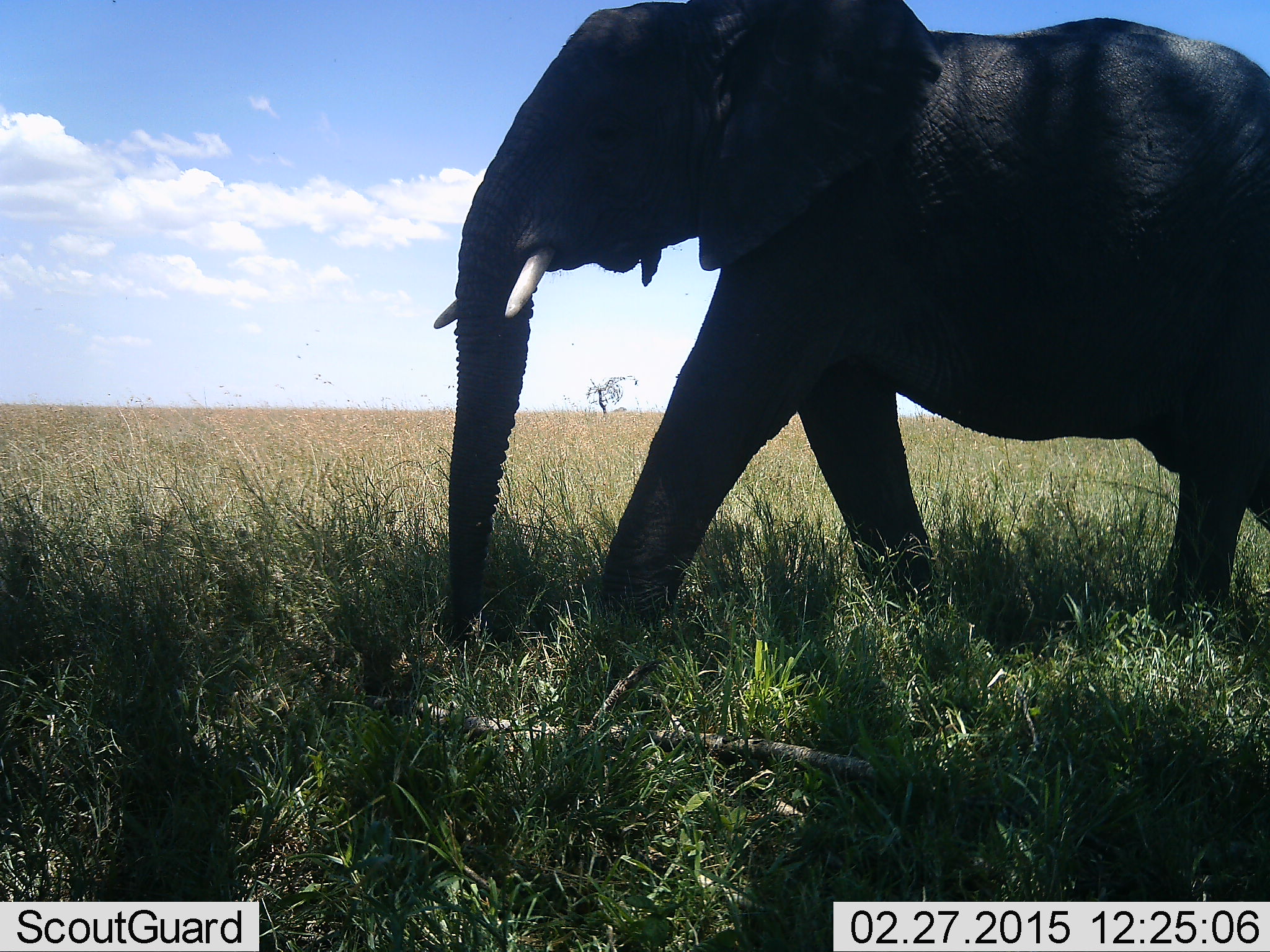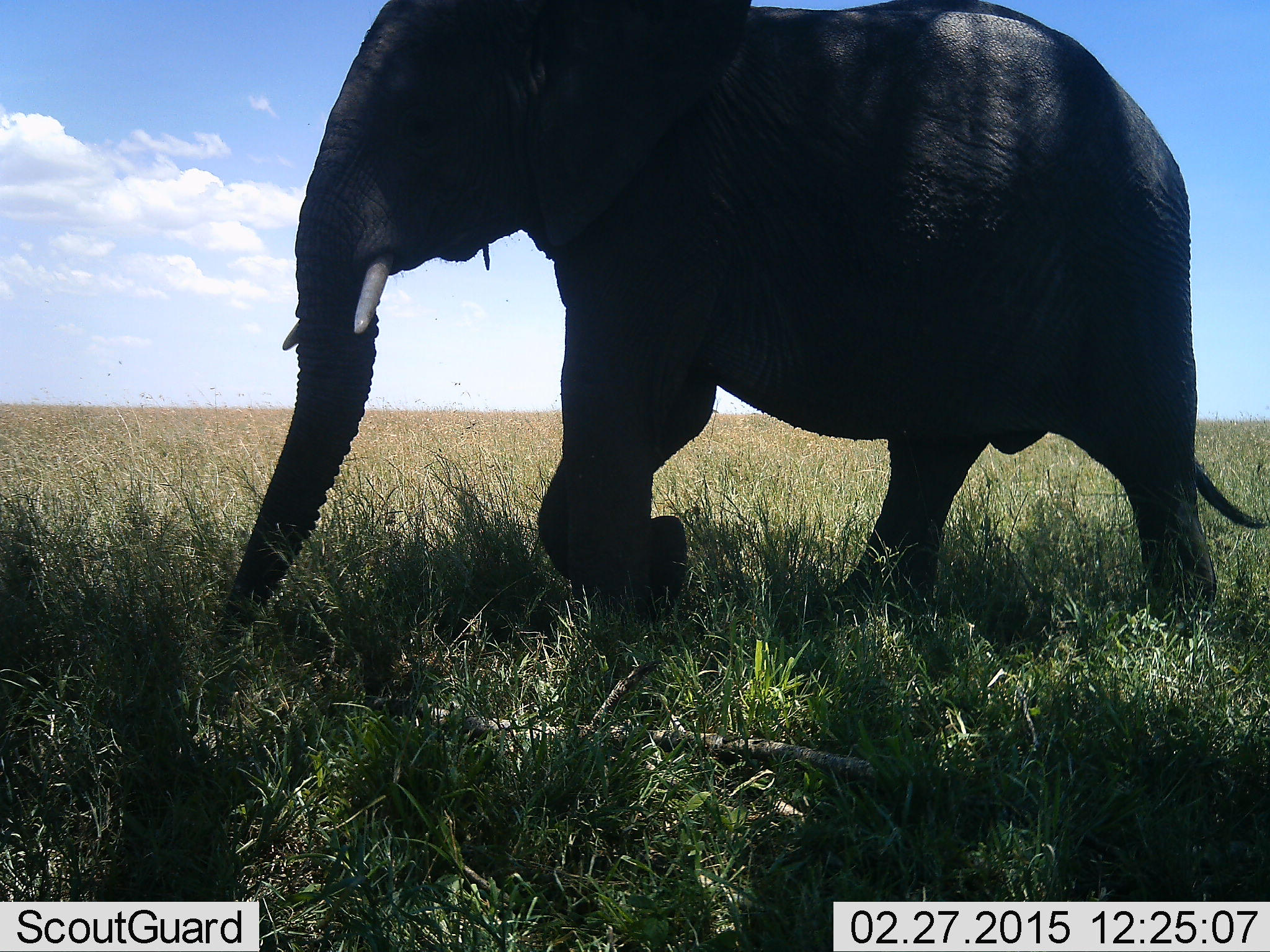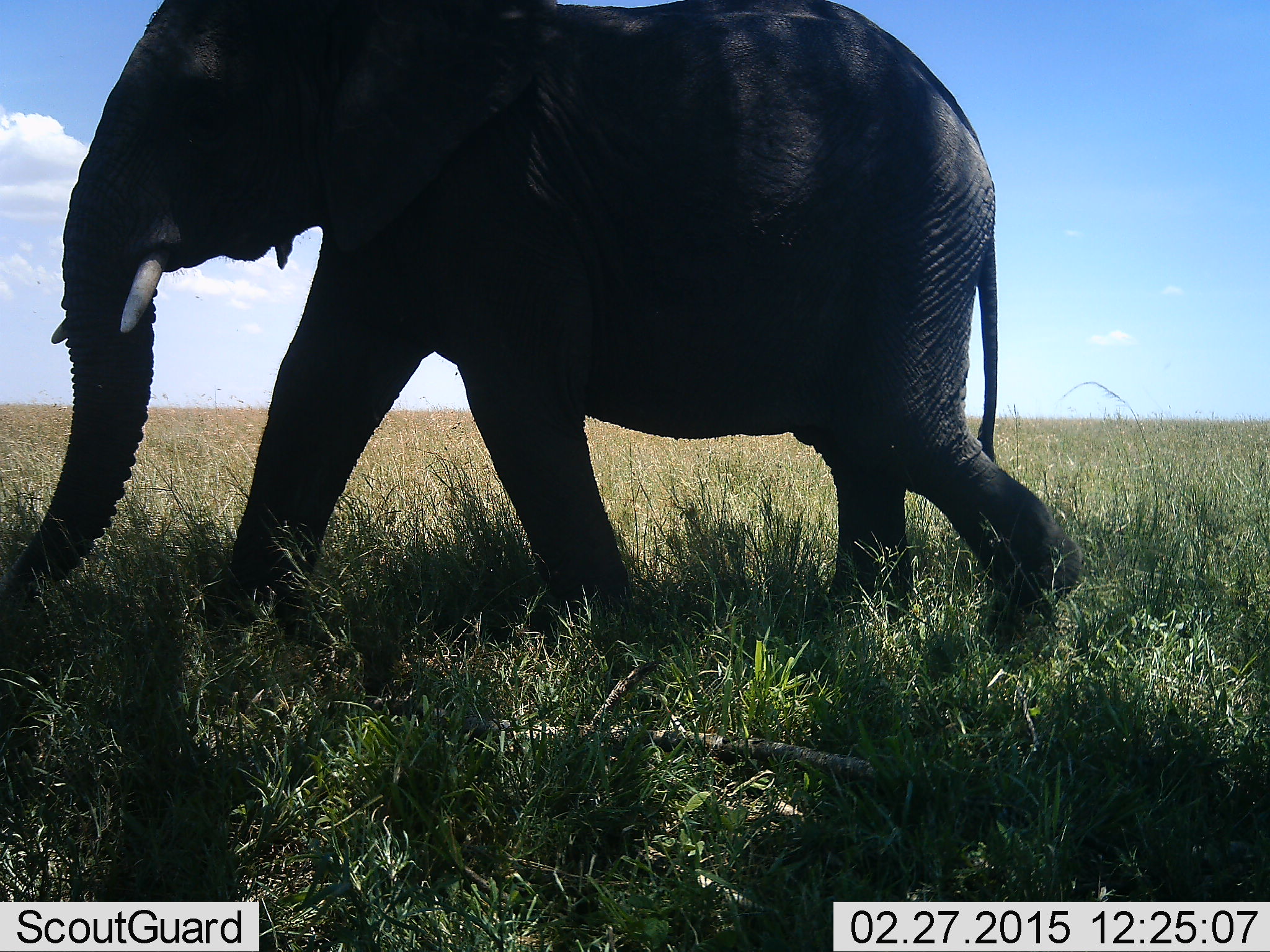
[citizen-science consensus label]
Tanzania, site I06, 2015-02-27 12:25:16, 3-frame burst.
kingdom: Animalia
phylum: Chordata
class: Mammalia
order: Proboscidea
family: Elephantidae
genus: Loxodonta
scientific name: Loxodonta africana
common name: african bush elephant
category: elephant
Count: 1.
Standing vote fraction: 0%.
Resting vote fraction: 0%.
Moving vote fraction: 100%.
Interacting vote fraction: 0%.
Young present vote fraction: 0%.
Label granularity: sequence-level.